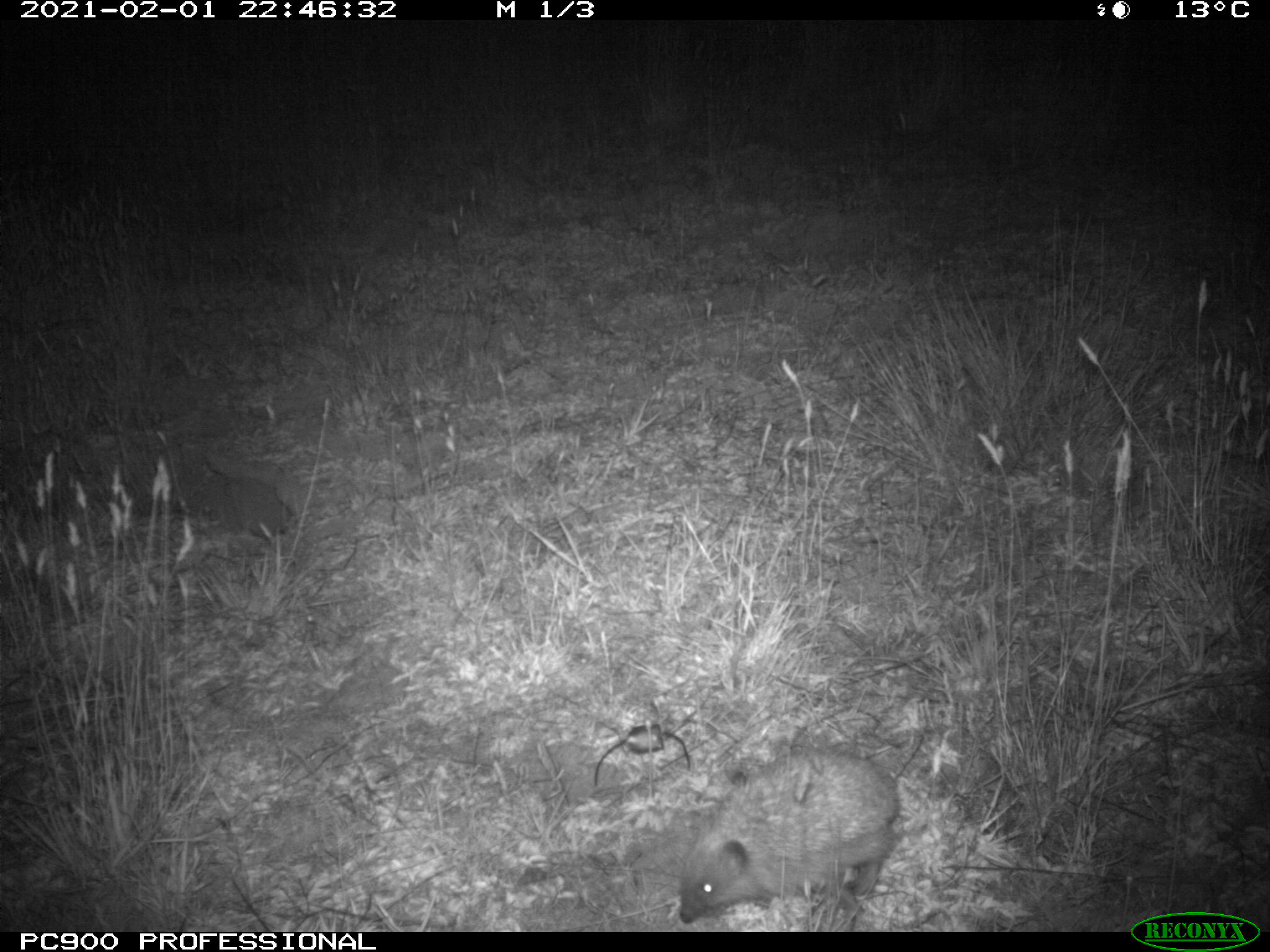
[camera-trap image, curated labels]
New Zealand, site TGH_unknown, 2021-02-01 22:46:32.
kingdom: Animalia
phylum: Chordata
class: Mammalia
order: Eulipotyphla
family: Erinaceidae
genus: Erinaceus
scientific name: Erinaceus europaeus europaeus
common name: european hedgehog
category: hedgehog